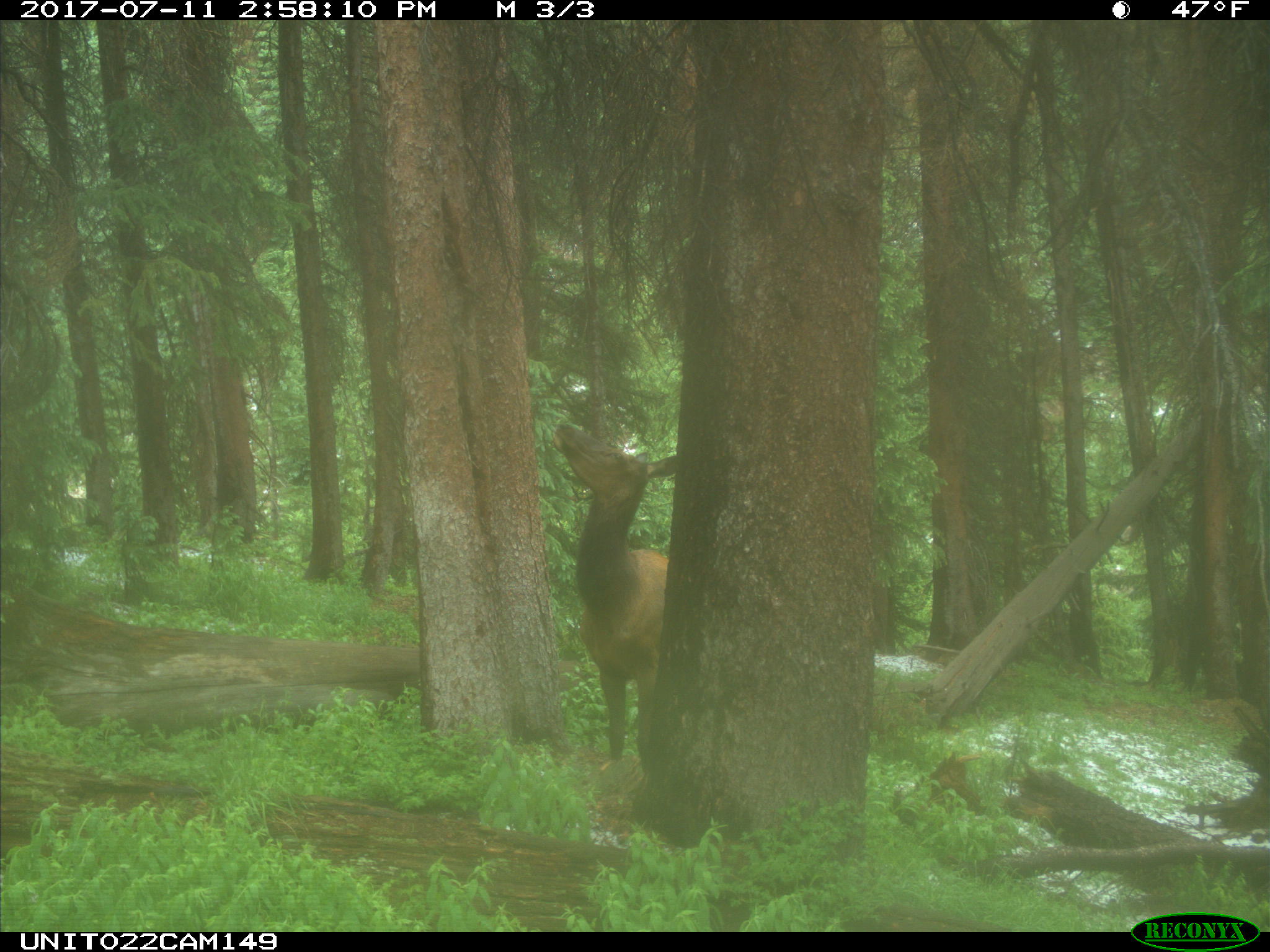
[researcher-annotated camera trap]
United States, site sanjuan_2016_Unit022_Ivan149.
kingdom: Animalia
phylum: Chordata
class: Mammalia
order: Artiodactyla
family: Cervidae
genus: Cervus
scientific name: Cervus elaphus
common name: red deer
Cervus elaphus (red deer).